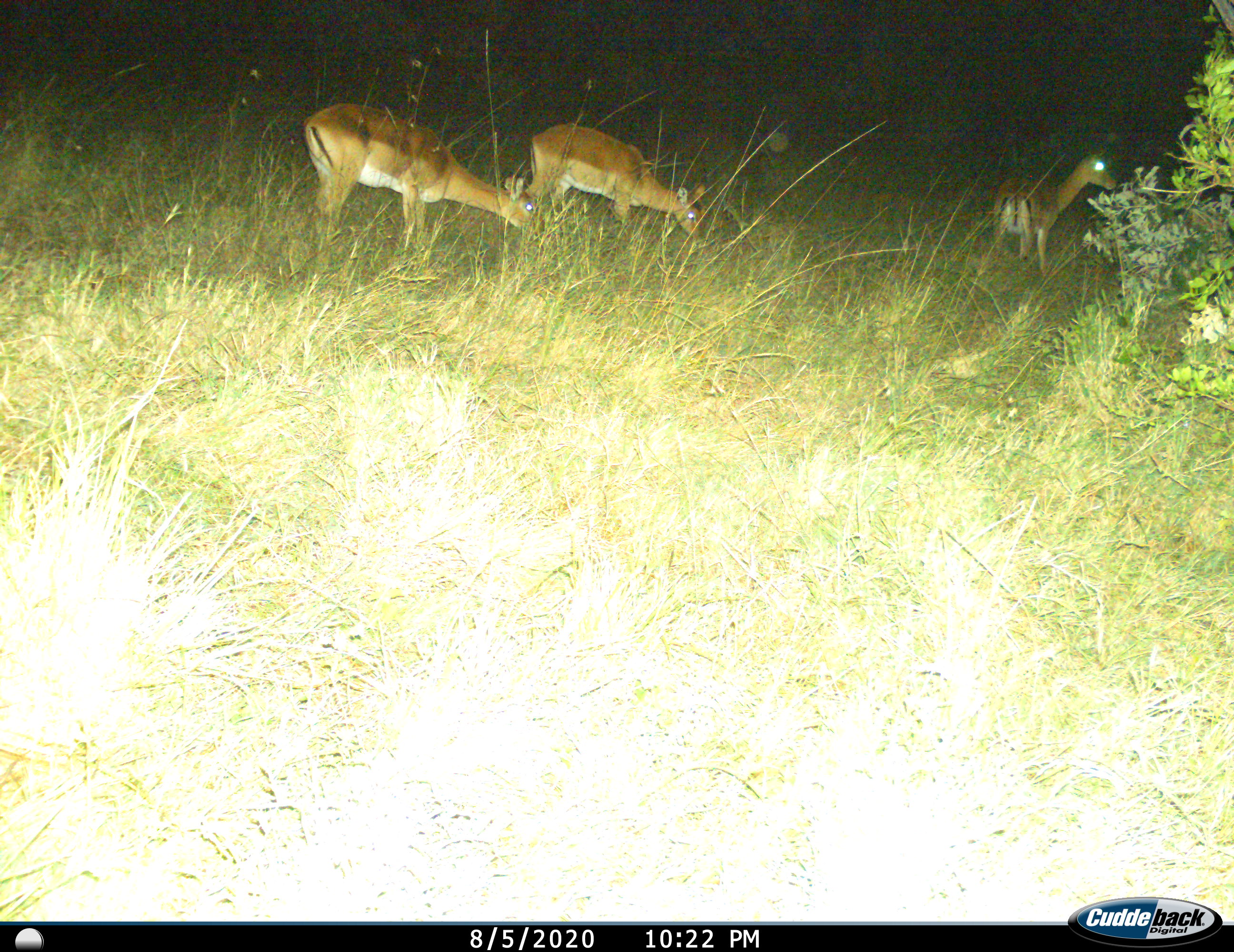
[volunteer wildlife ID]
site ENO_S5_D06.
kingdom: Animalia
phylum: Chordata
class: Mammalia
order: Artiodactyla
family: Bovidae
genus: Aepyceros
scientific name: Aepyceros melampus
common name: impala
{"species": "impala (Aepyceros melampus)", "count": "3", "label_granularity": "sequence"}